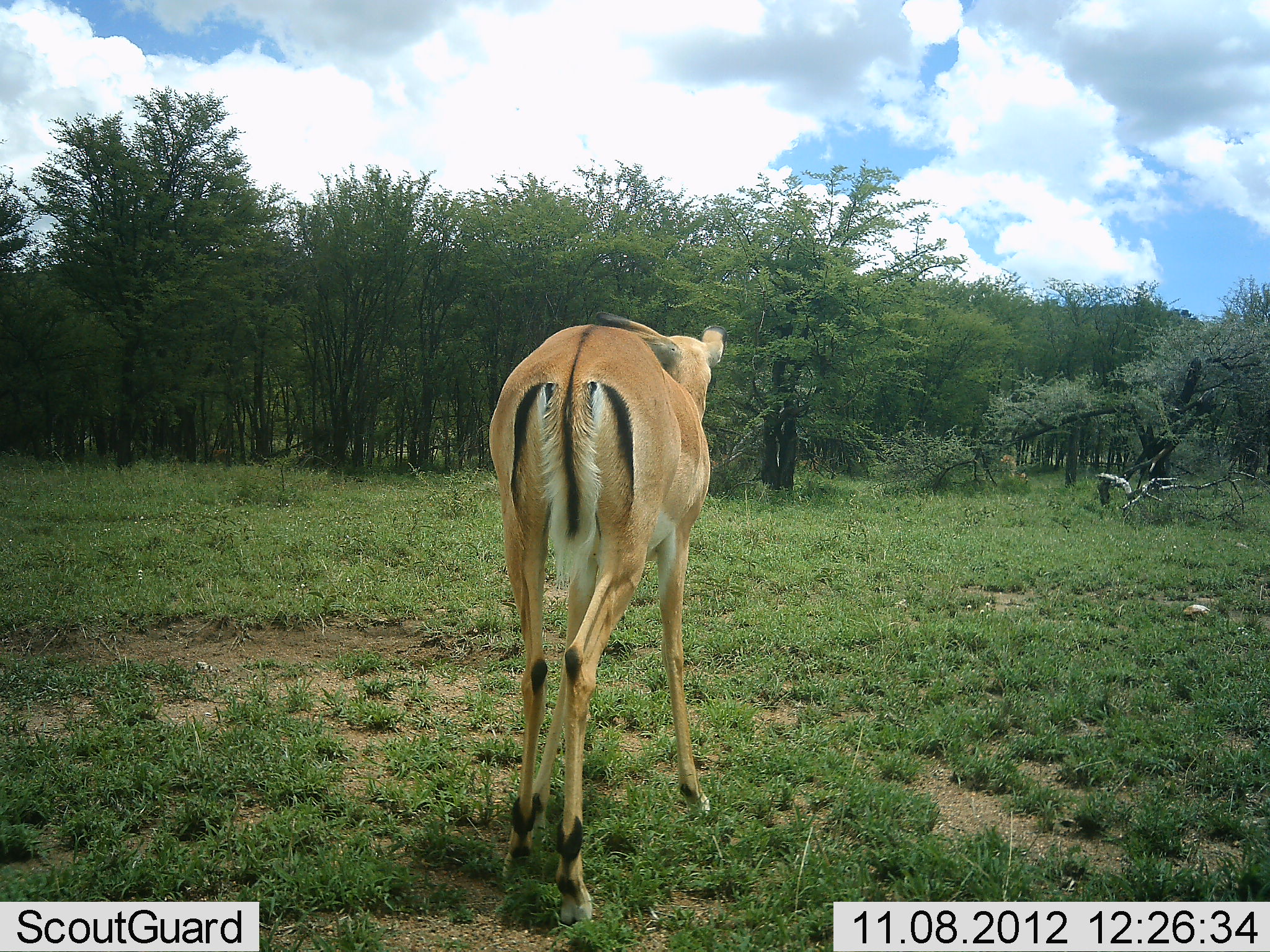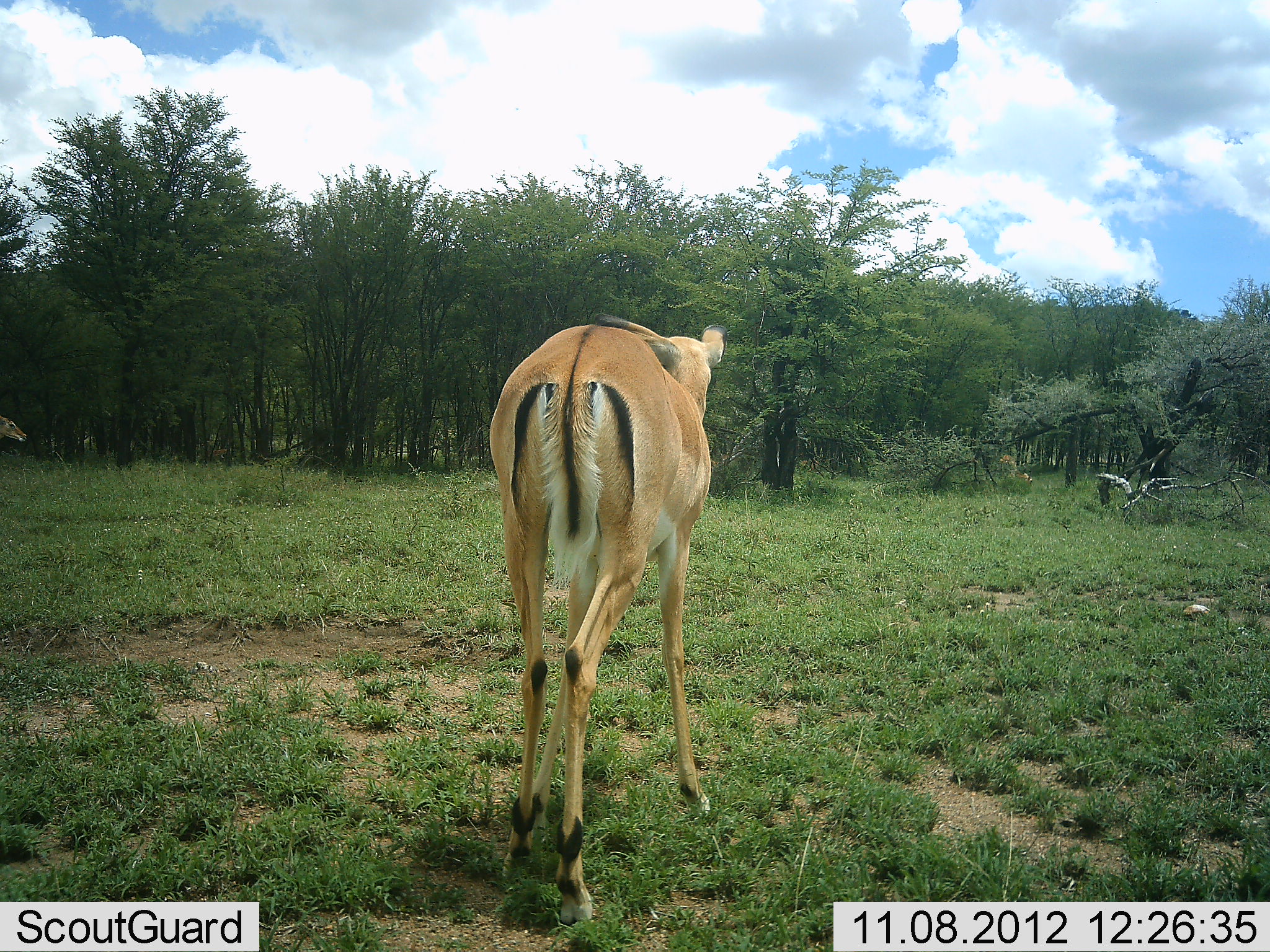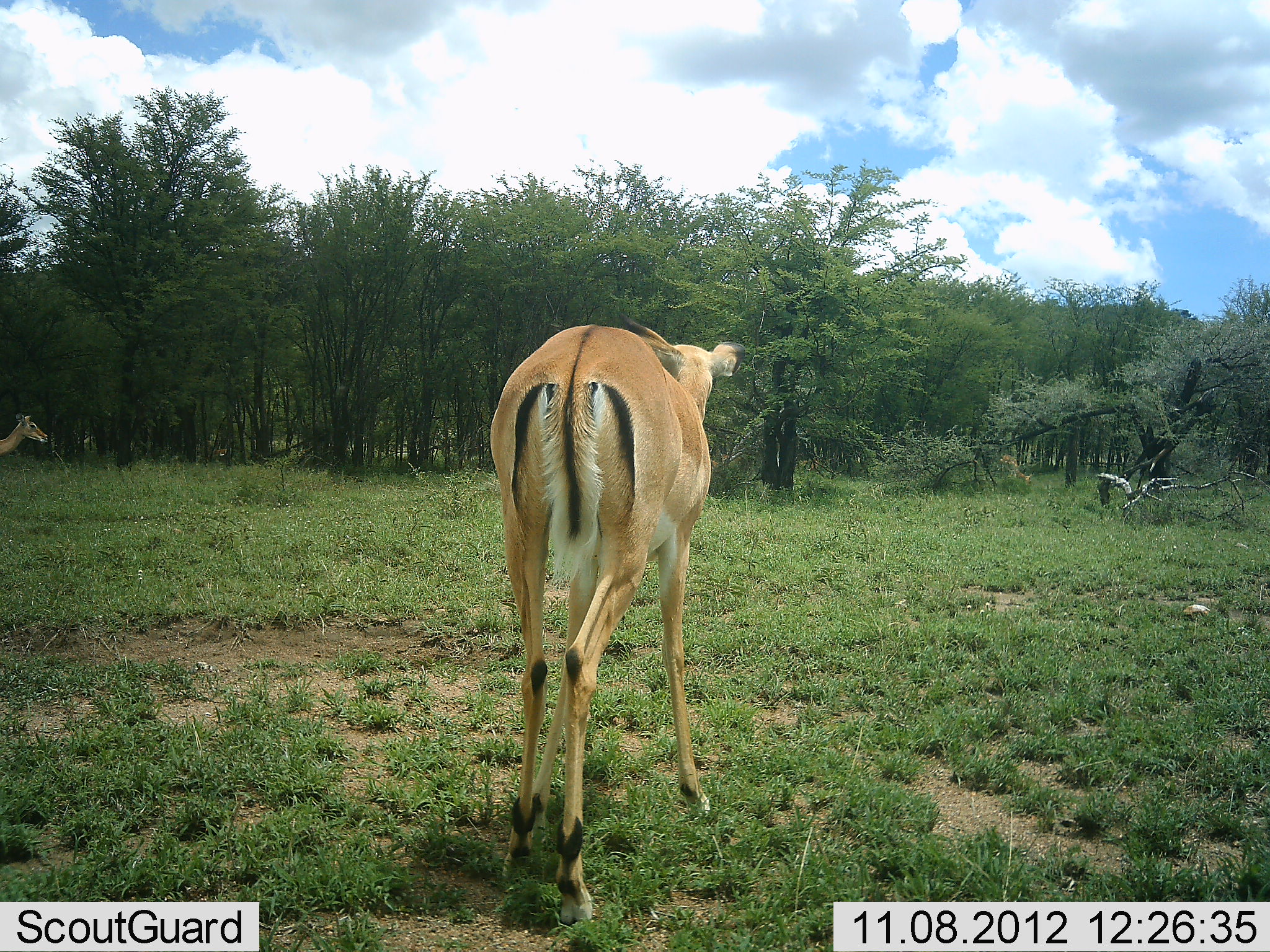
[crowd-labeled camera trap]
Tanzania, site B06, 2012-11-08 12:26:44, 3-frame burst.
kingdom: Animalia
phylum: Chordata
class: Mammalia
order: Artiodactyla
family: Bovidae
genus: Aepyceros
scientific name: Aepyceros melampus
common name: impala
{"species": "impala (Aepyceros melampus)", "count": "2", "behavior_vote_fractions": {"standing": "90%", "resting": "20%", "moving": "60%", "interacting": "0%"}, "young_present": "0%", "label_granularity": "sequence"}